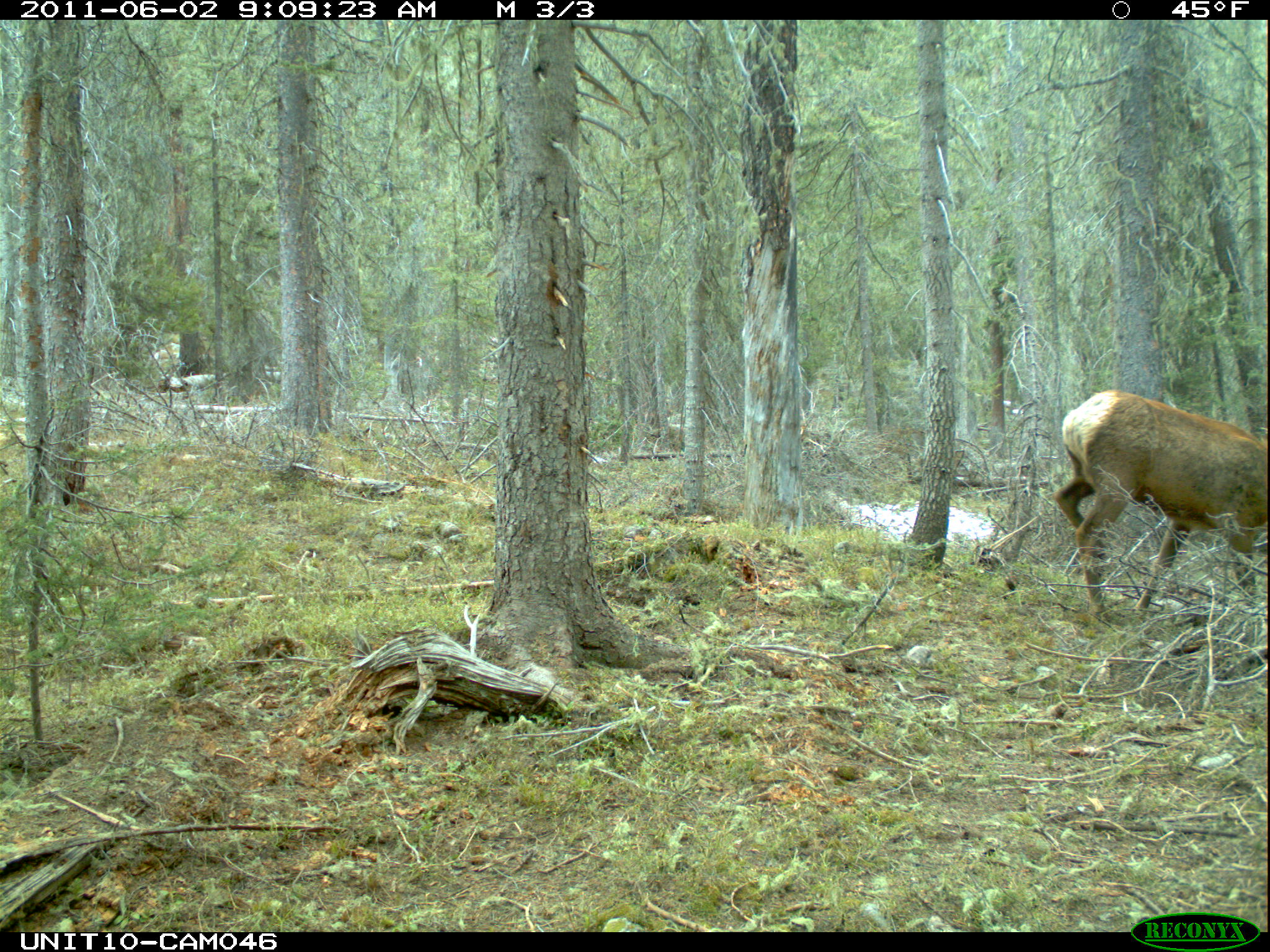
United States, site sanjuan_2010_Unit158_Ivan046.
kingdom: Animalia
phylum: Chordata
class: Mammalia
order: Artiodactyla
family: Cervidae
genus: Cervus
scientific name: Cervus elaphus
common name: red deer